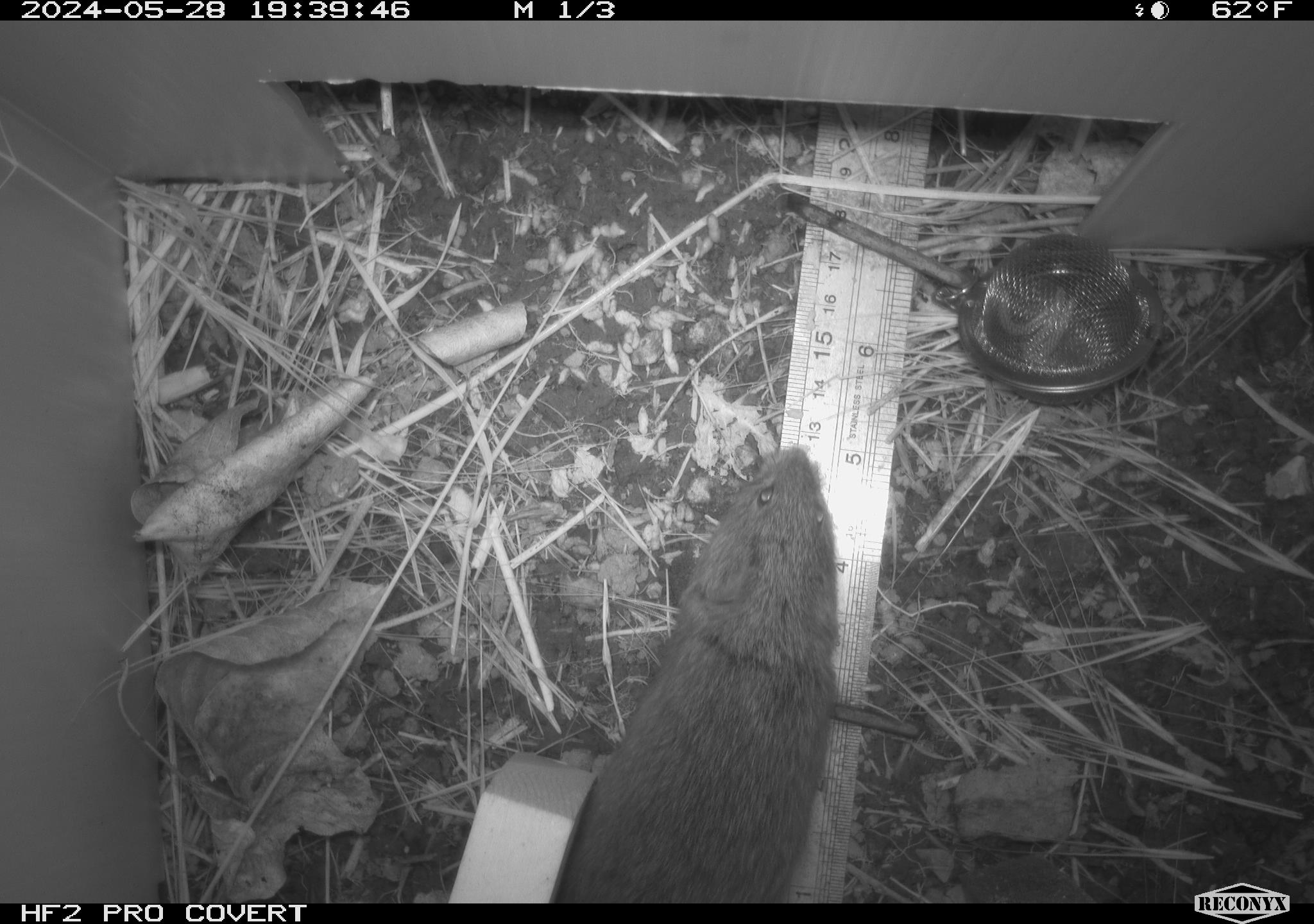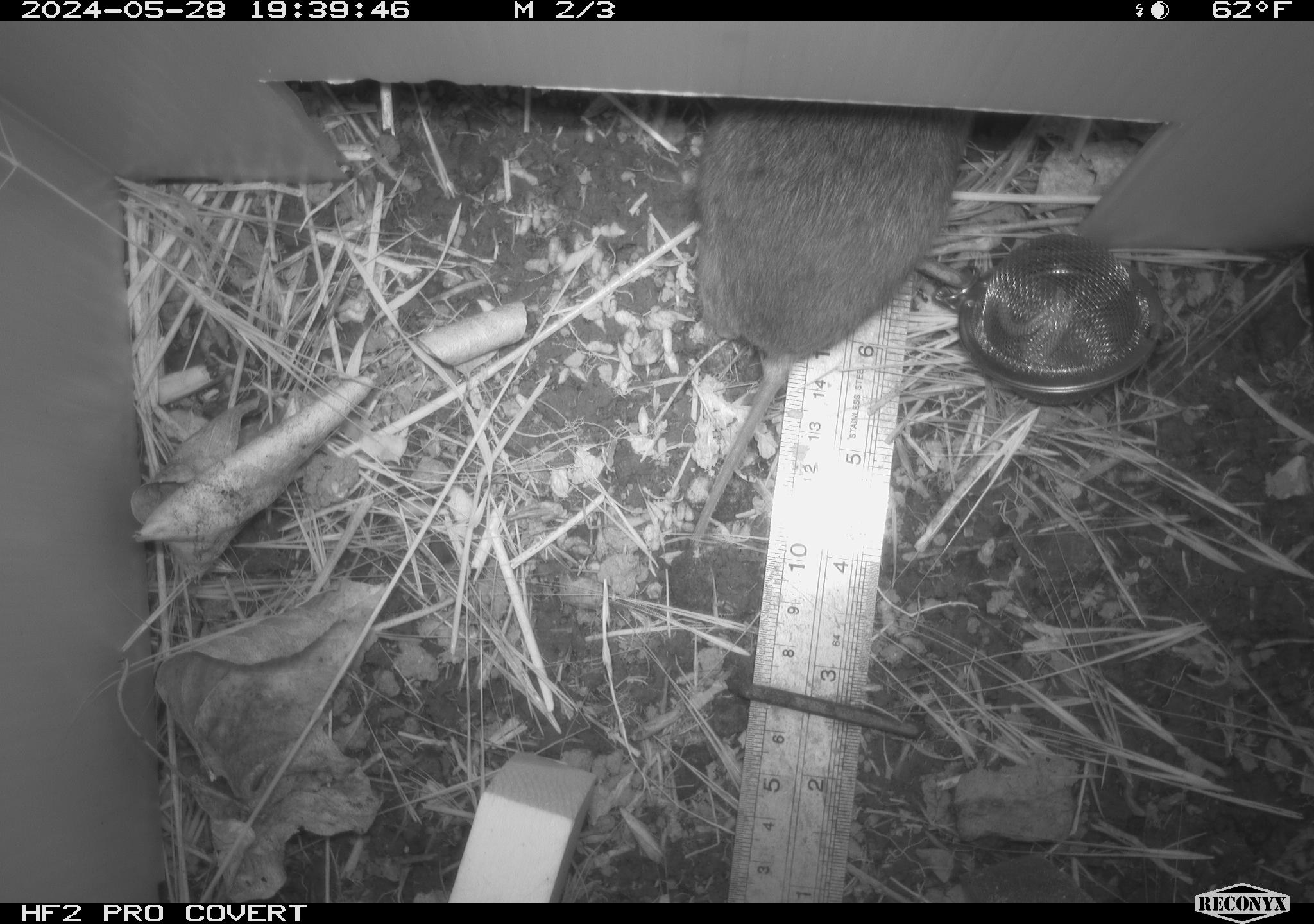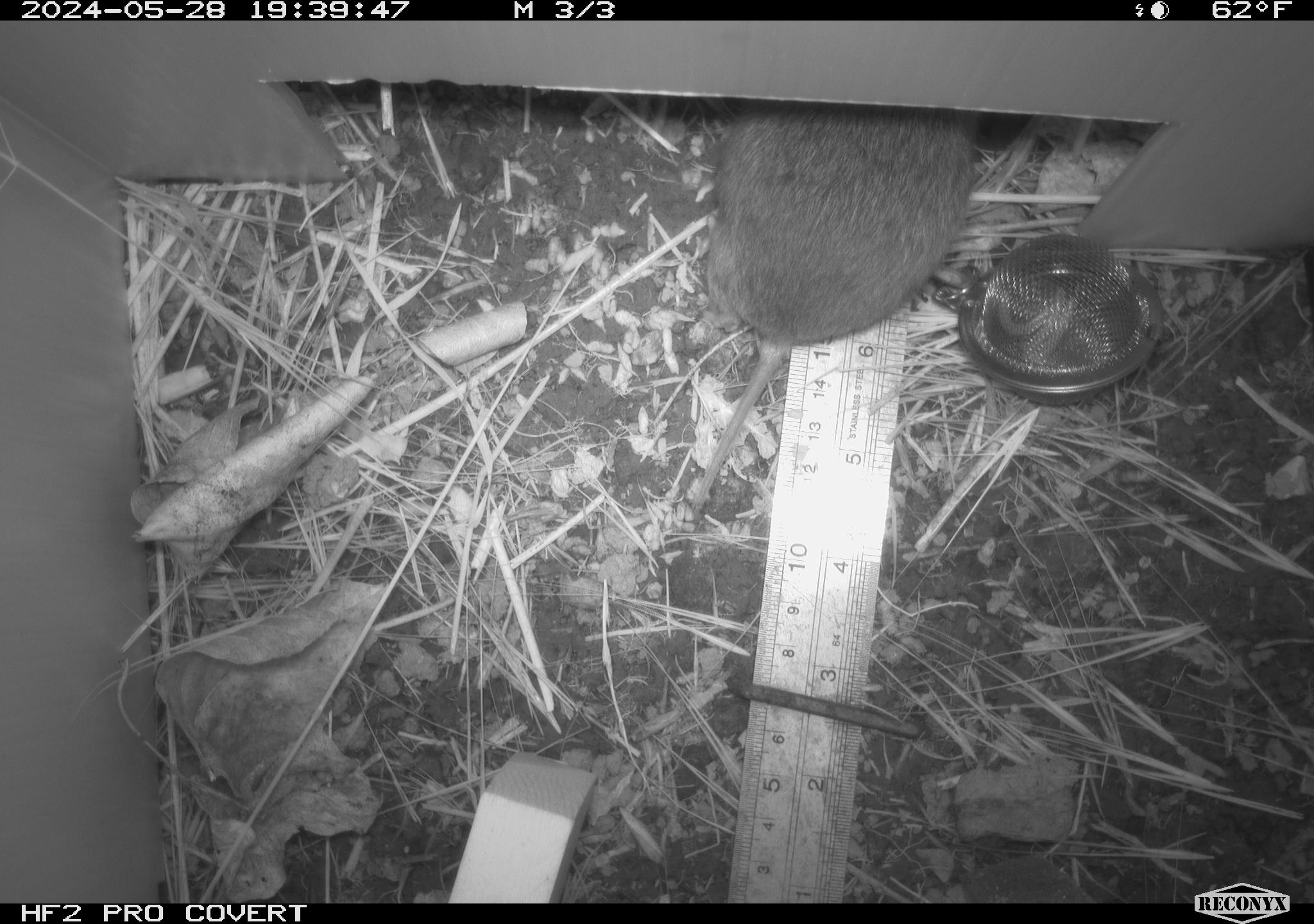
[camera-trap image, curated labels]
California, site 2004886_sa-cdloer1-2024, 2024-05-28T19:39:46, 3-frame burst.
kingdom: Animalia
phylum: Chordata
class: Mammalia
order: Rodentia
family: Cricetidae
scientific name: Arvicolinae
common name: voles, lemmings, and muskrats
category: arvicolinae subfamily